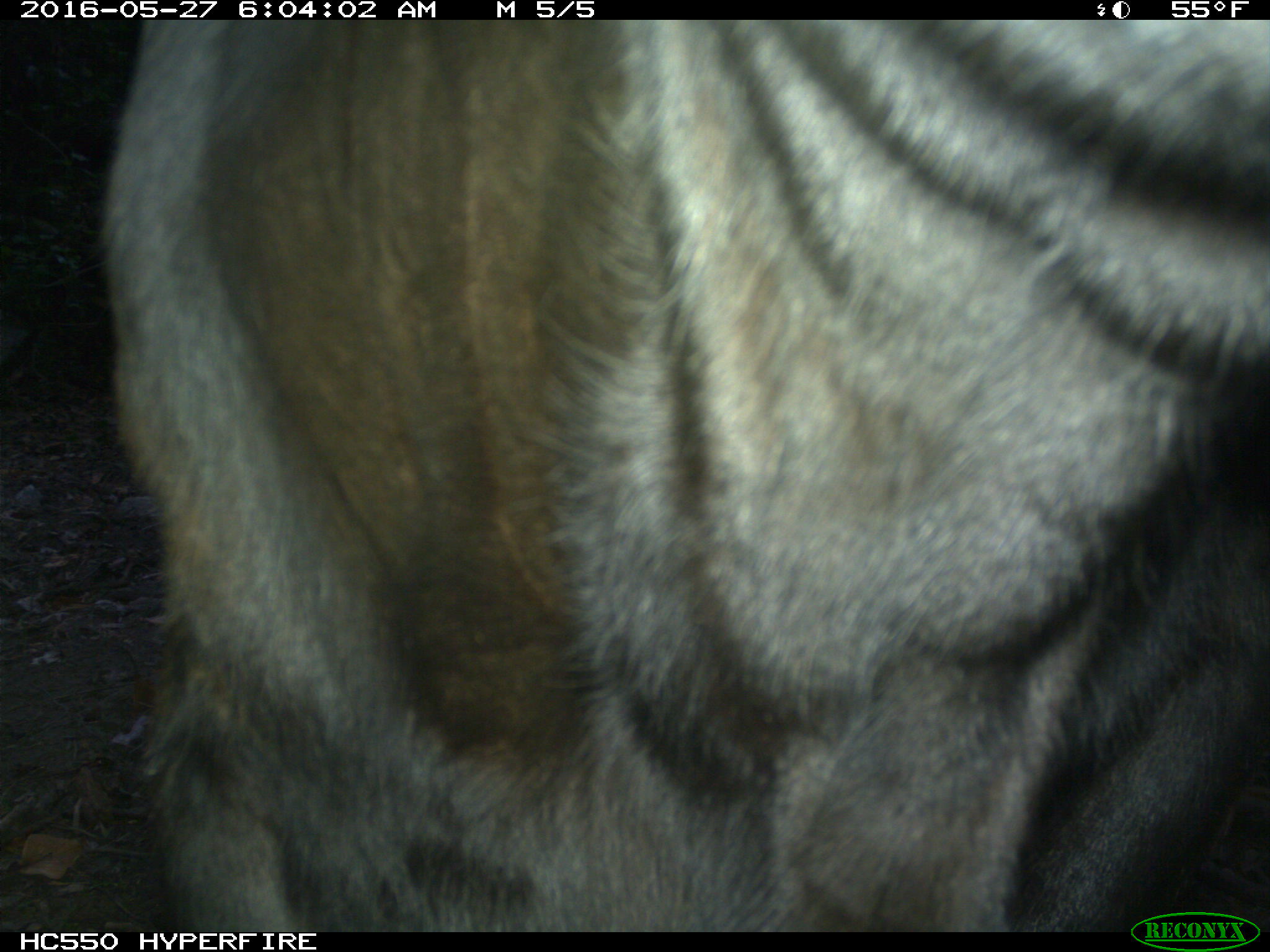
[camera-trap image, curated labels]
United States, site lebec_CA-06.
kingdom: Animalia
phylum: Chordata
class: Mammalia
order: Artiodactyla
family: Bovidae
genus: Bos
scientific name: Bos taurus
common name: domestic cow